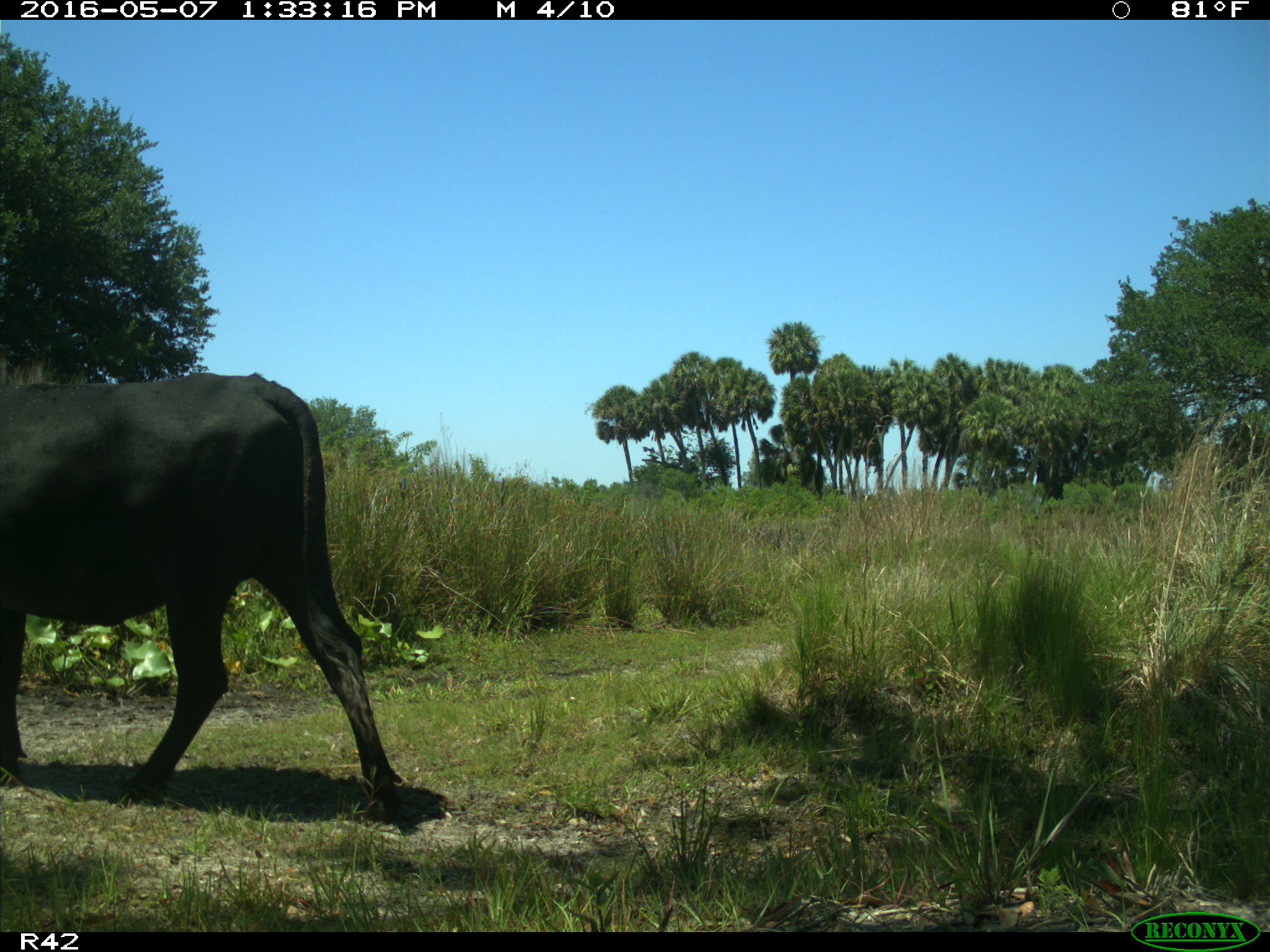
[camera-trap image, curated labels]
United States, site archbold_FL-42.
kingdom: Animalia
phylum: Chordata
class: Mammalia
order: Artiodactyla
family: Bovidae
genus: Bos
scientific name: Bos taurus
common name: domestic cow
Bos taurus (domestic cow).